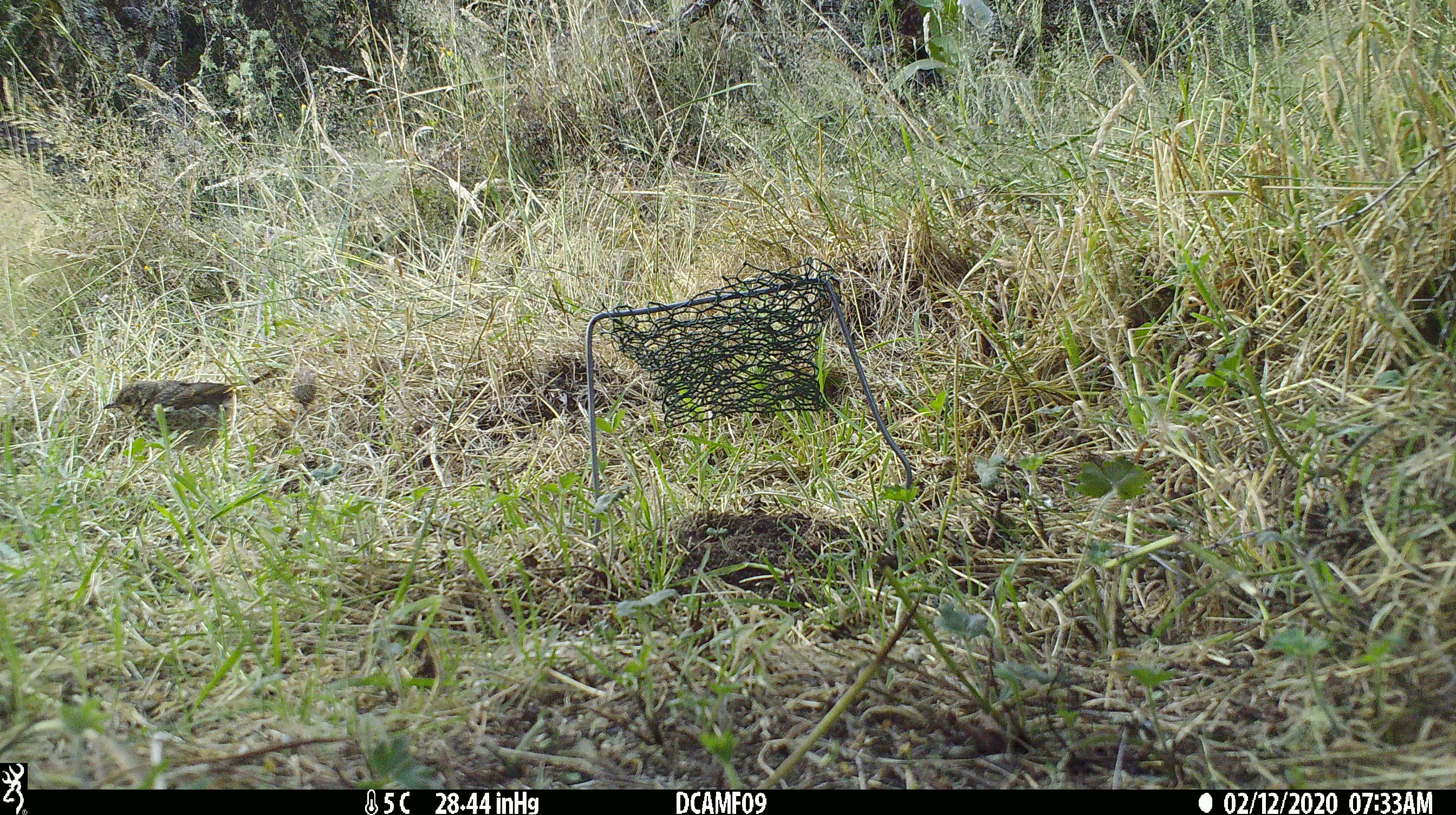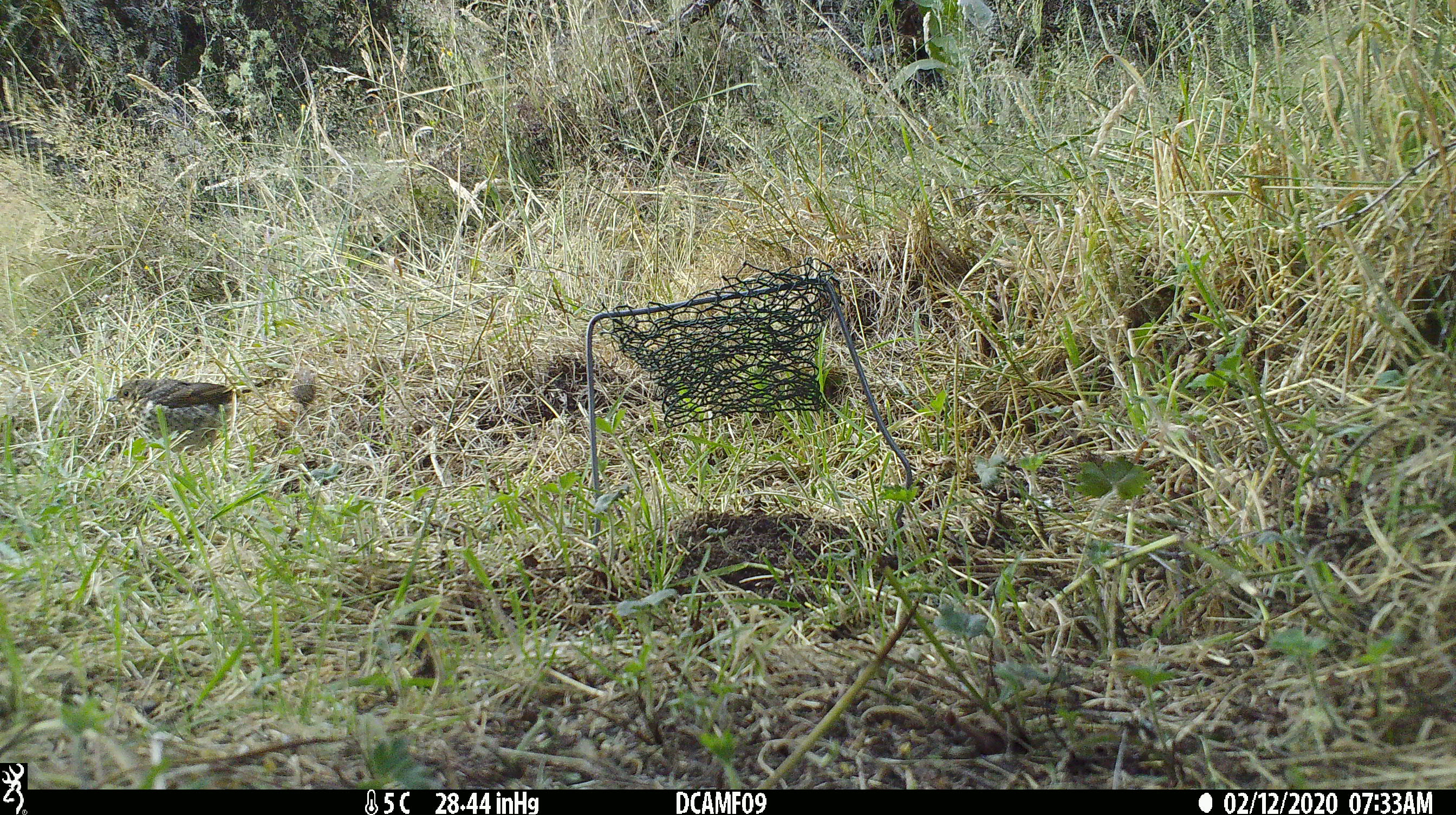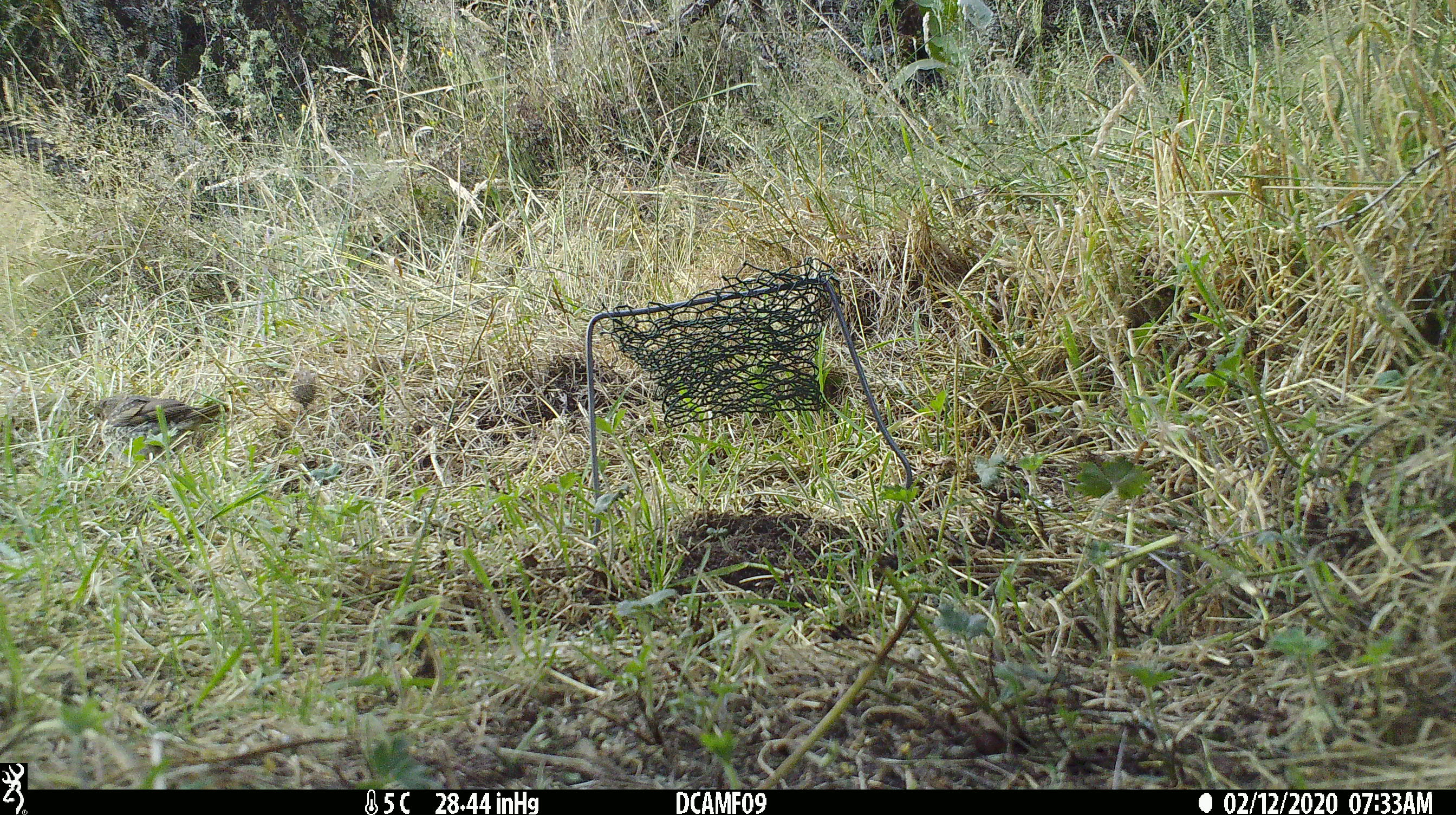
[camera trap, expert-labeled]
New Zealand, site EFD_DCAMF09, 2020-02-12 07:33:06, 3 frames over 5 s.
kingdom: Animalia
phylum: Chordata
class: Aves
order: Passeriformes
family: Turdidae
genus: Turdus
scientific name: Turdus philomelos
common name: song thrush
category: thrush